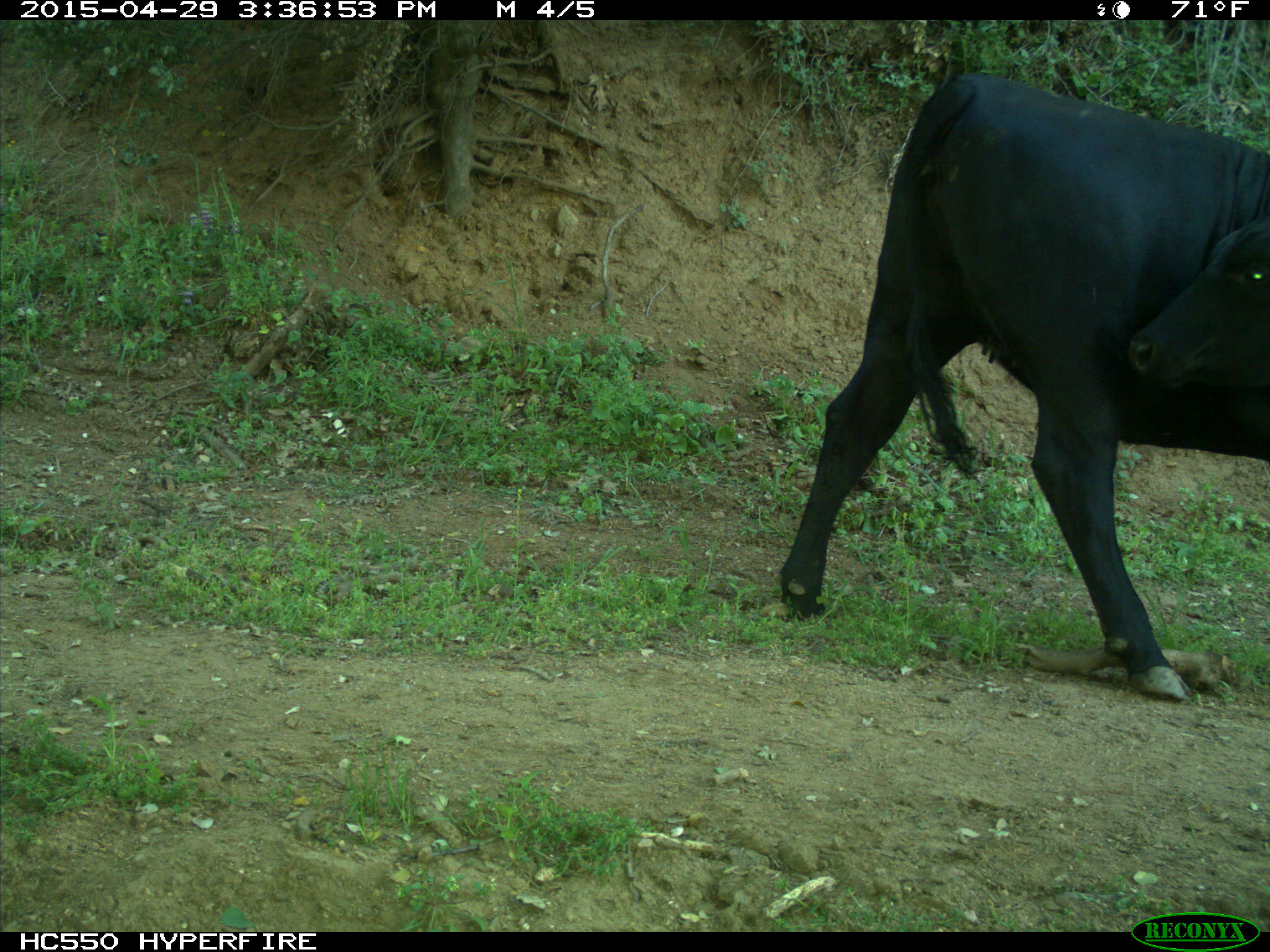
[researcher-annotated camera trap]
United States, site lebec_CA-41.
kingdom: Animalia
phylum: Chordata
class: Mammalia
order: Artiodactyla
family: Bovidae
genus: Bos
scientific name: Bos taurus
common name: domestic cow